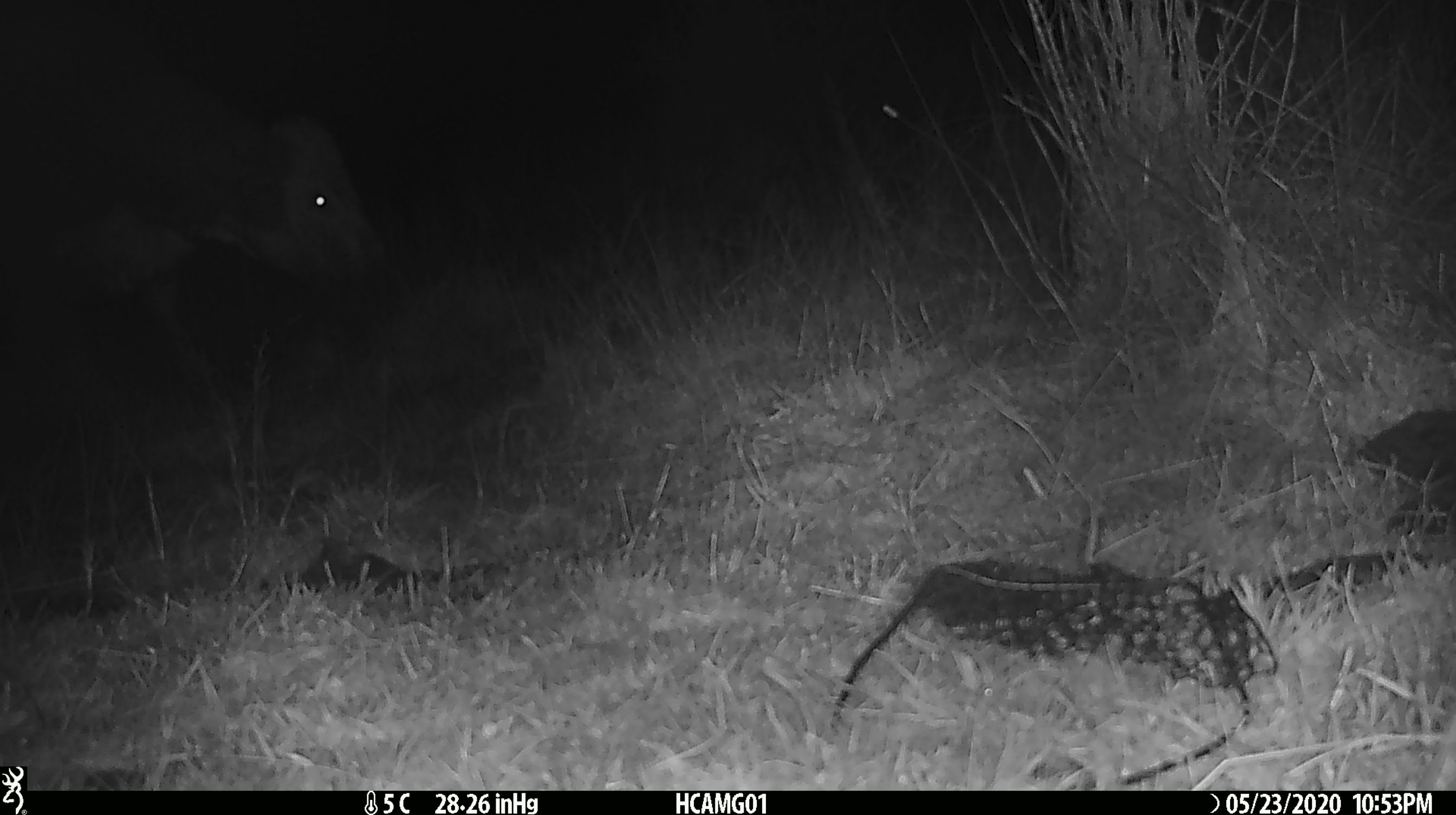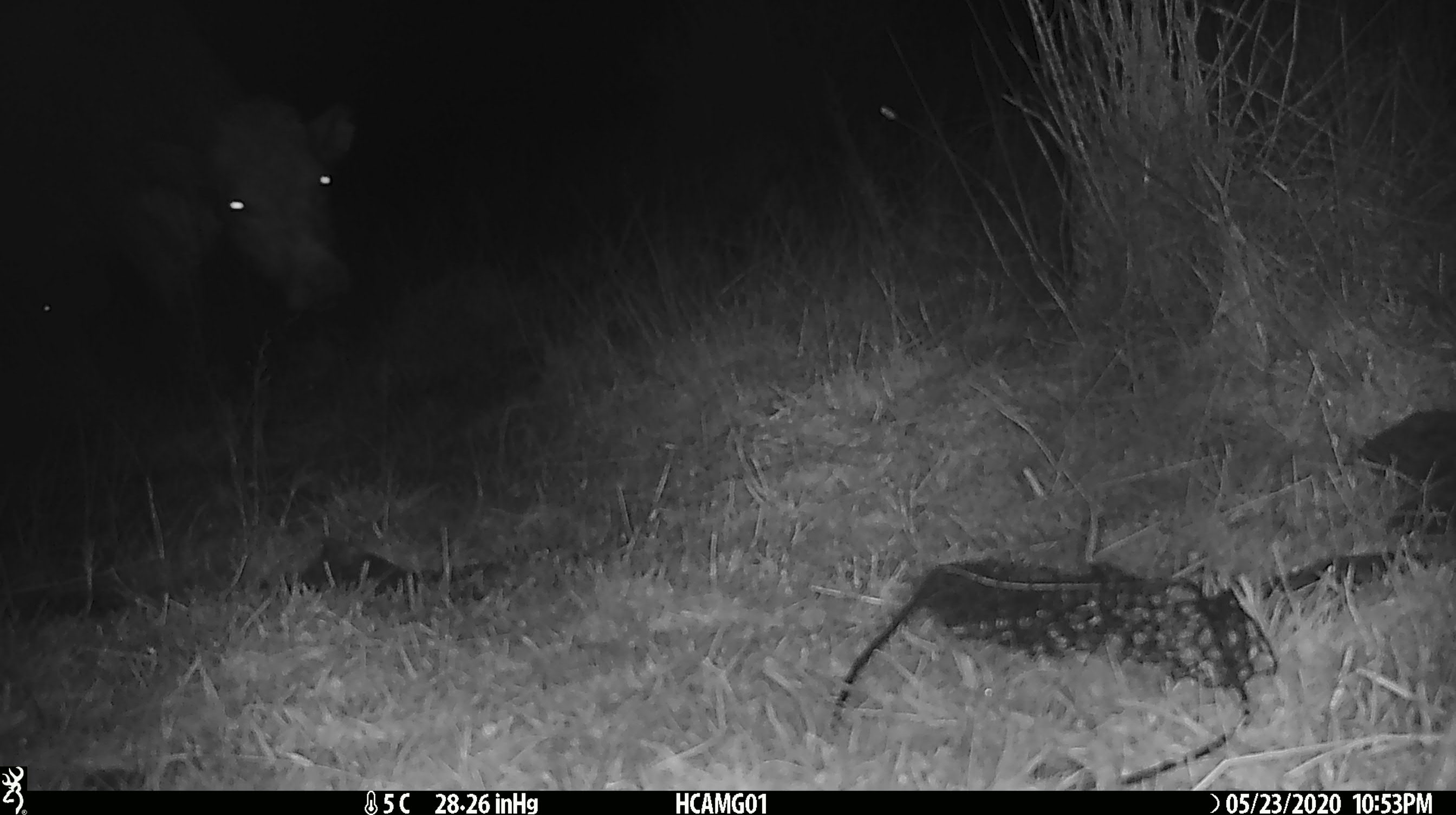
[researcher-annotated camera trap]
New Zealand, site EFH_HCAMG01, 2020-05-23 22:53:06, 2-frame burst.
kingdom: Animalia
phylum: Chordata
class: Mammalia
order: Artiodactyla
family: Bovidae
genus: Bos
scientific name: Bos taurus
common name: domestic cow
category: cow